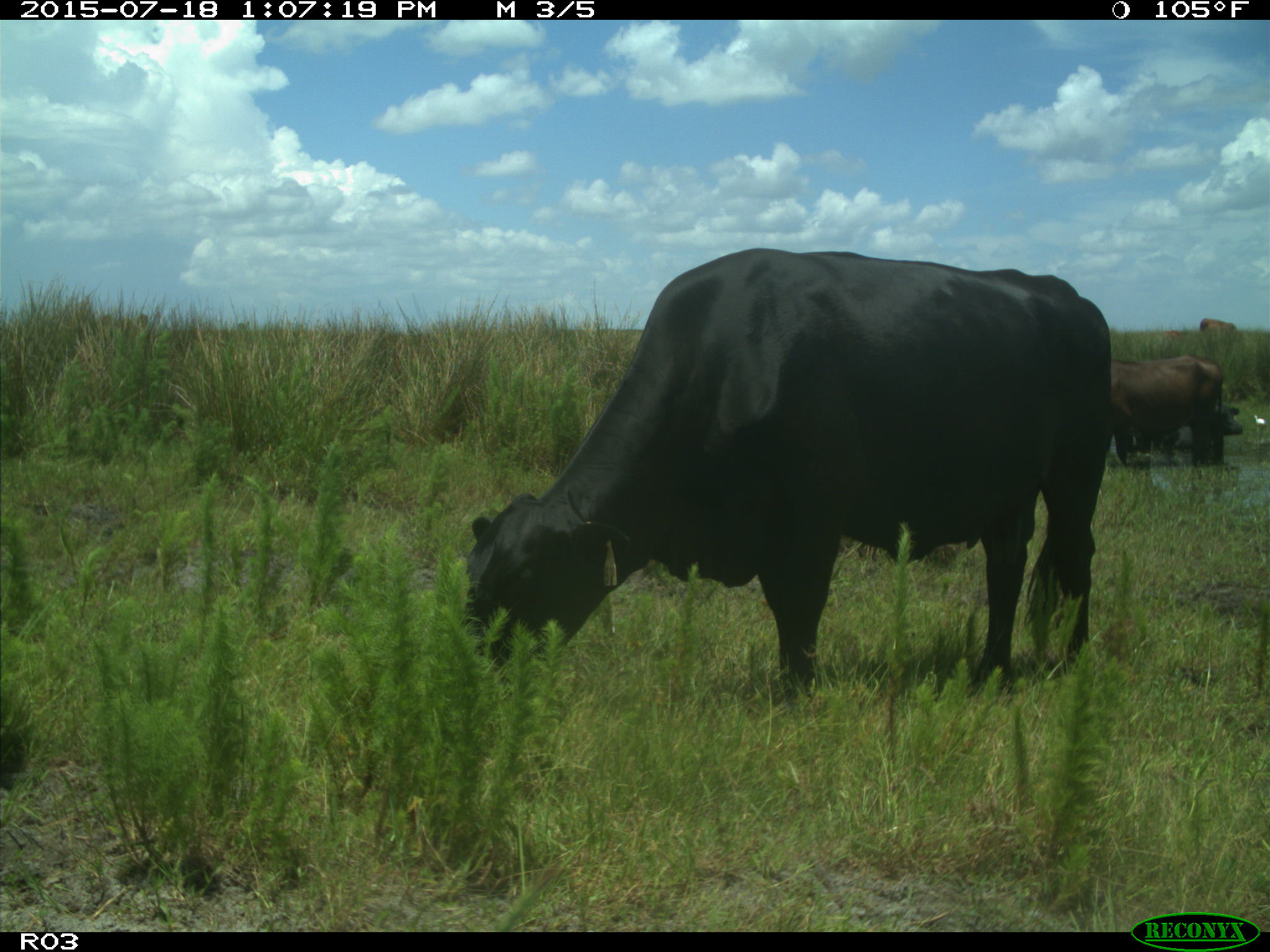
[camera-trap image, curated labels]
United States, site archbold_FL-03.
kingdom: Animalia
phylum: Chordata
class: Mammalia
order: Artiodactyla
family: Bovidae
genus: Bos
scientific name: Bos taurus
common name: domestic cow